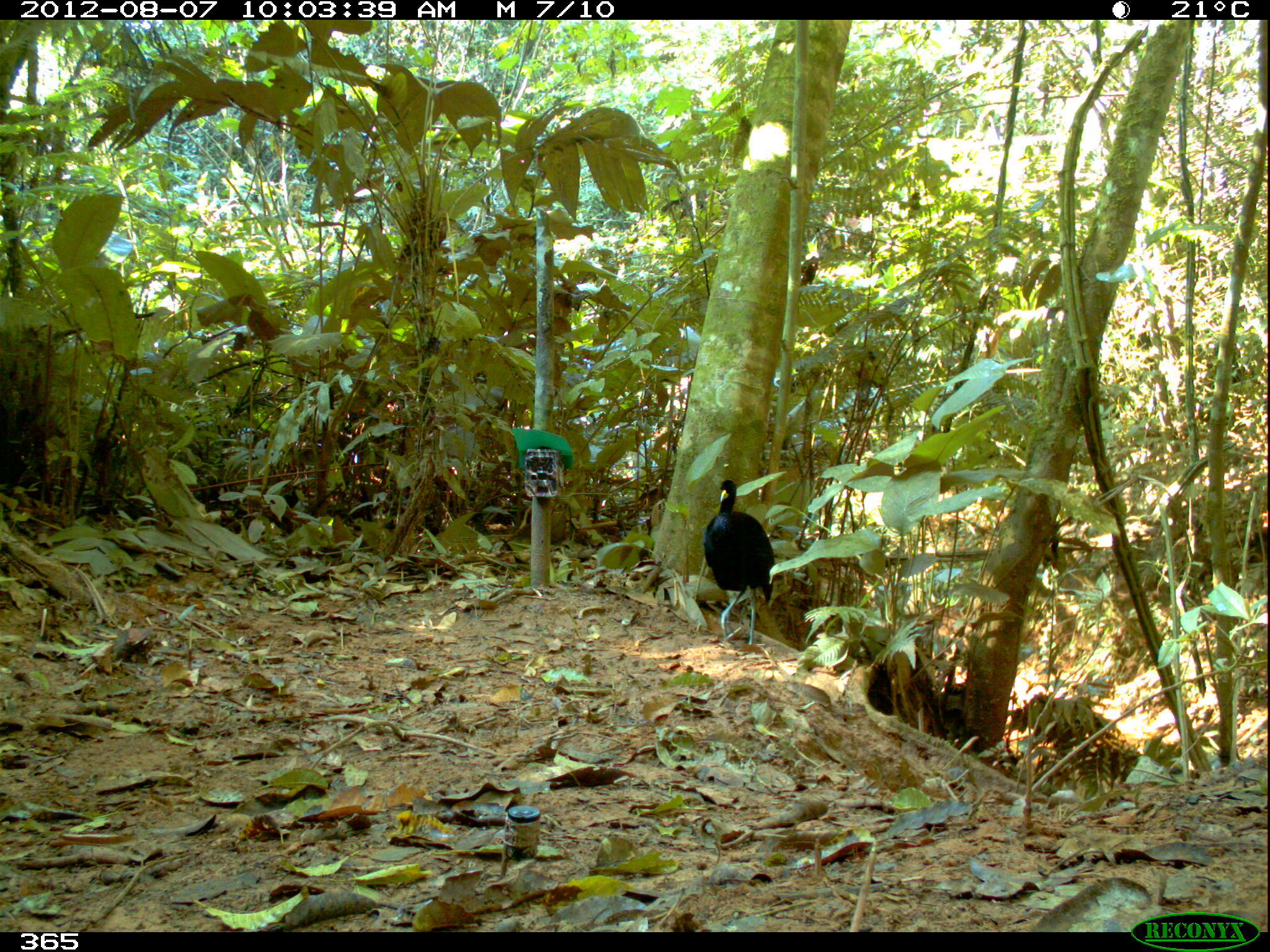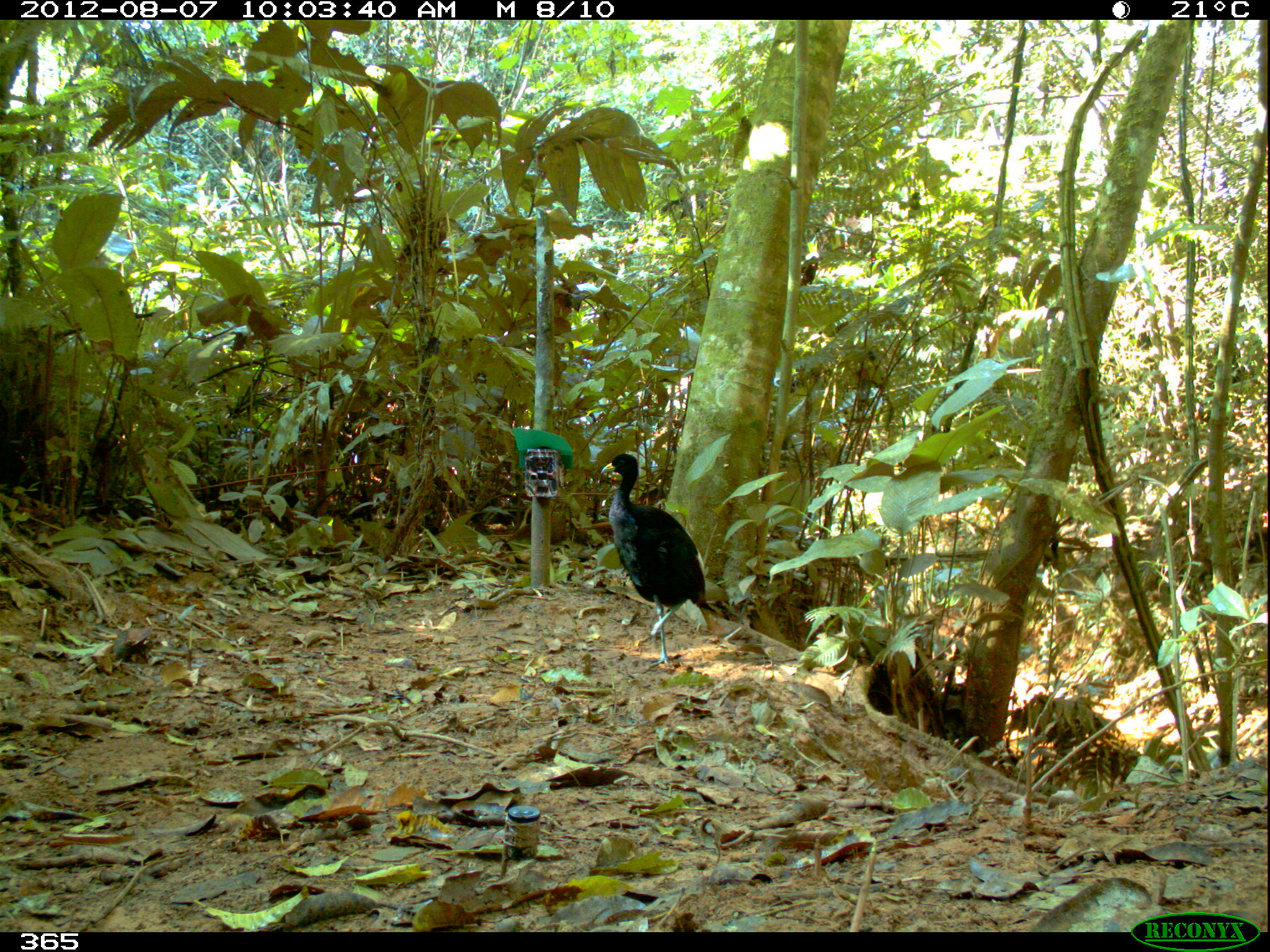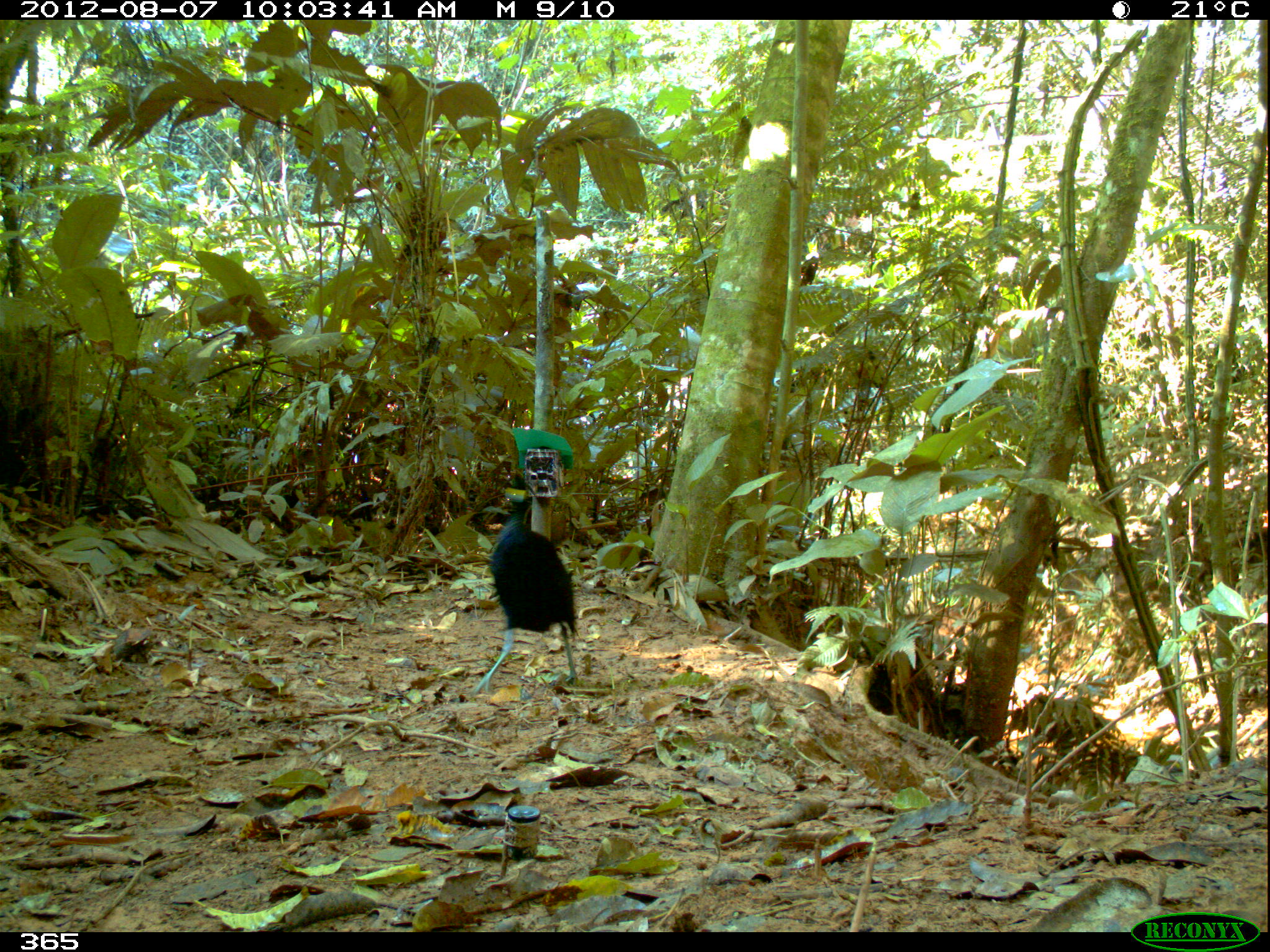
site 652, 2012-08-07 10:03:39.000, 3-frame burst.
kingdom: Animalia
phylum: Chordata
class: Aves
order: Gruiformes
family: Psophiidae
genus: Psophia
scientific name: Psophia leucoptera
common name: pale-winged trumpeter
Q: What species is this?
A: Psophia leucoptera (pale-winged trumpeter).